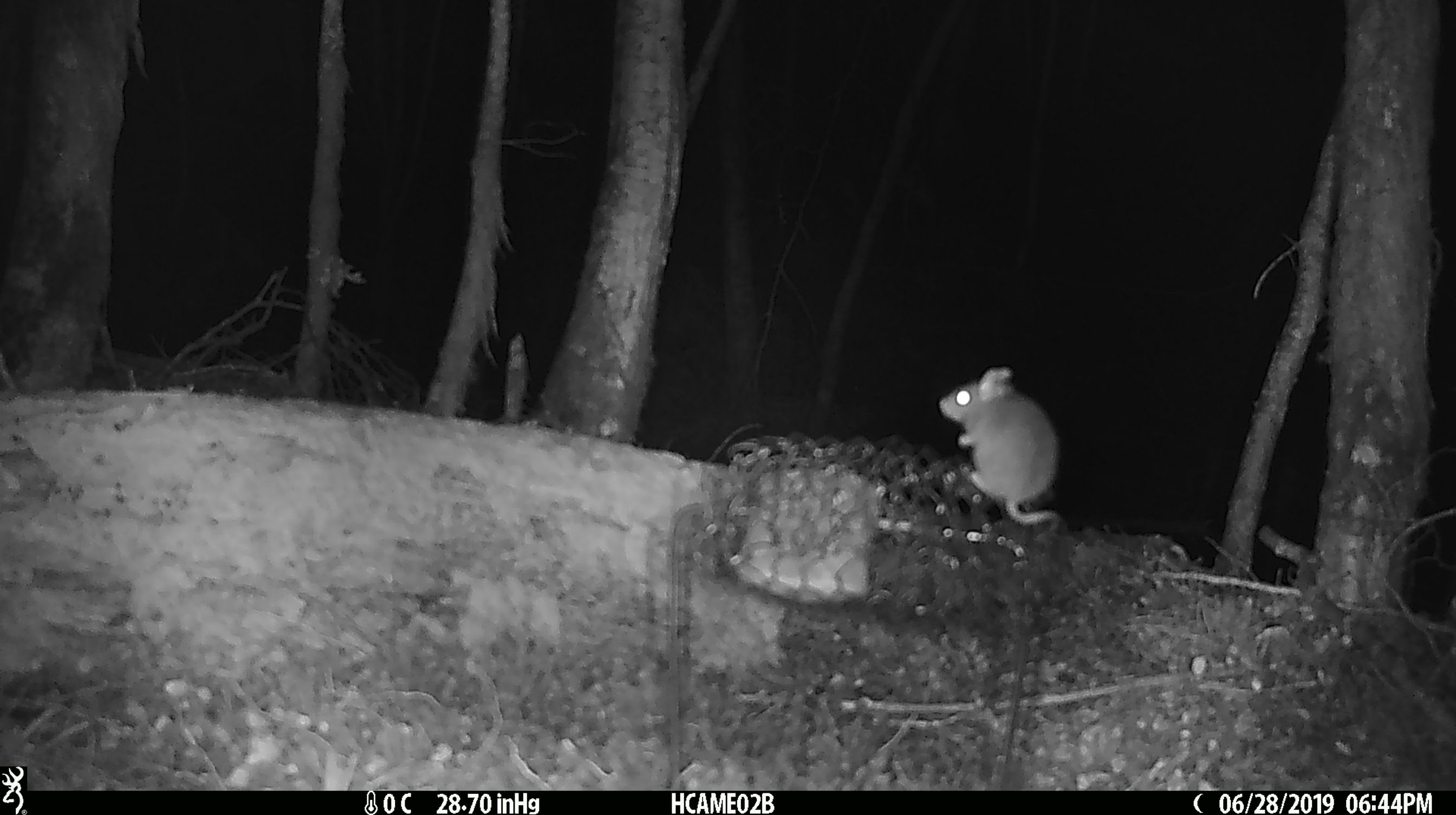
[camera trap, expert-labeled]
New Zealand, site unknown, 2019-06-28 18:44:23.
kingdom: Animalia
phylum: Chordata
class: Mammalia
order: Rodentia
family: Muridae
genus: Mus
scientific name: Mus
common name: mouse